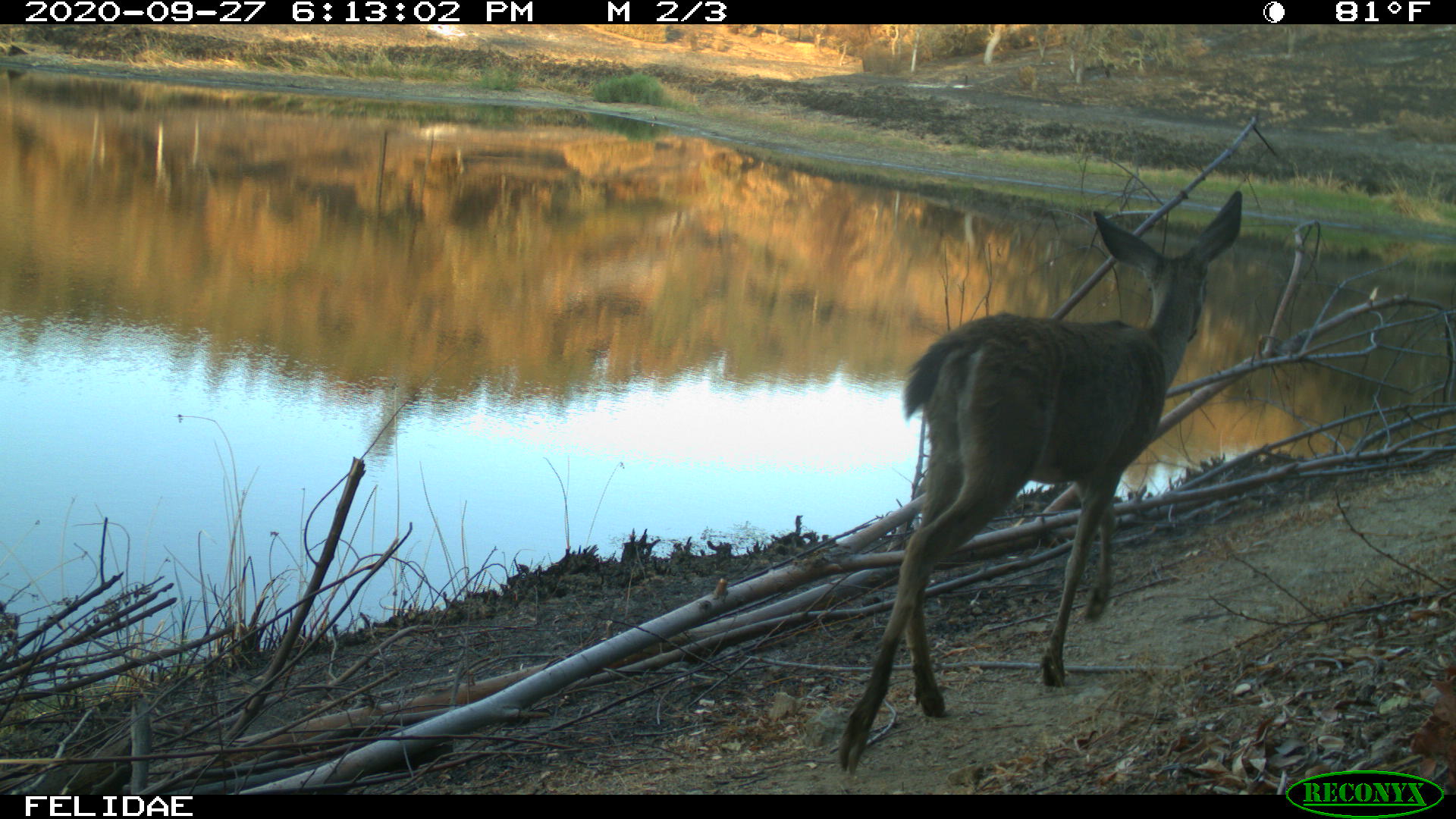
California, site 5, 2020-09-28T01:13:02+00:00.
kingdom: Animalia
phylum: Chordata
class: Mammalia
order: Artiodactyla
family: Cervidae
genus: Odocoileus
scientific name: Odocoileus hemionus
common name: mule deer